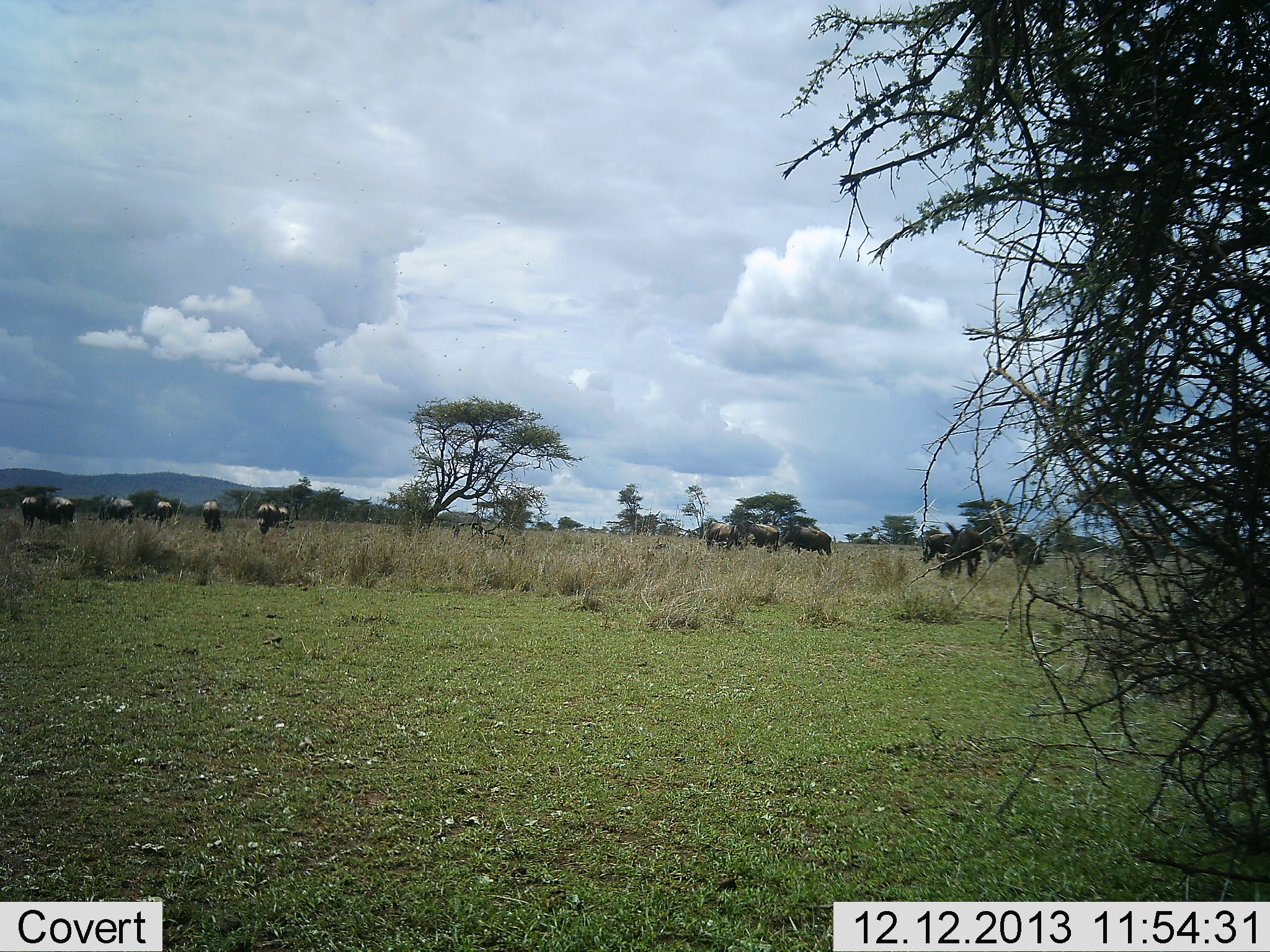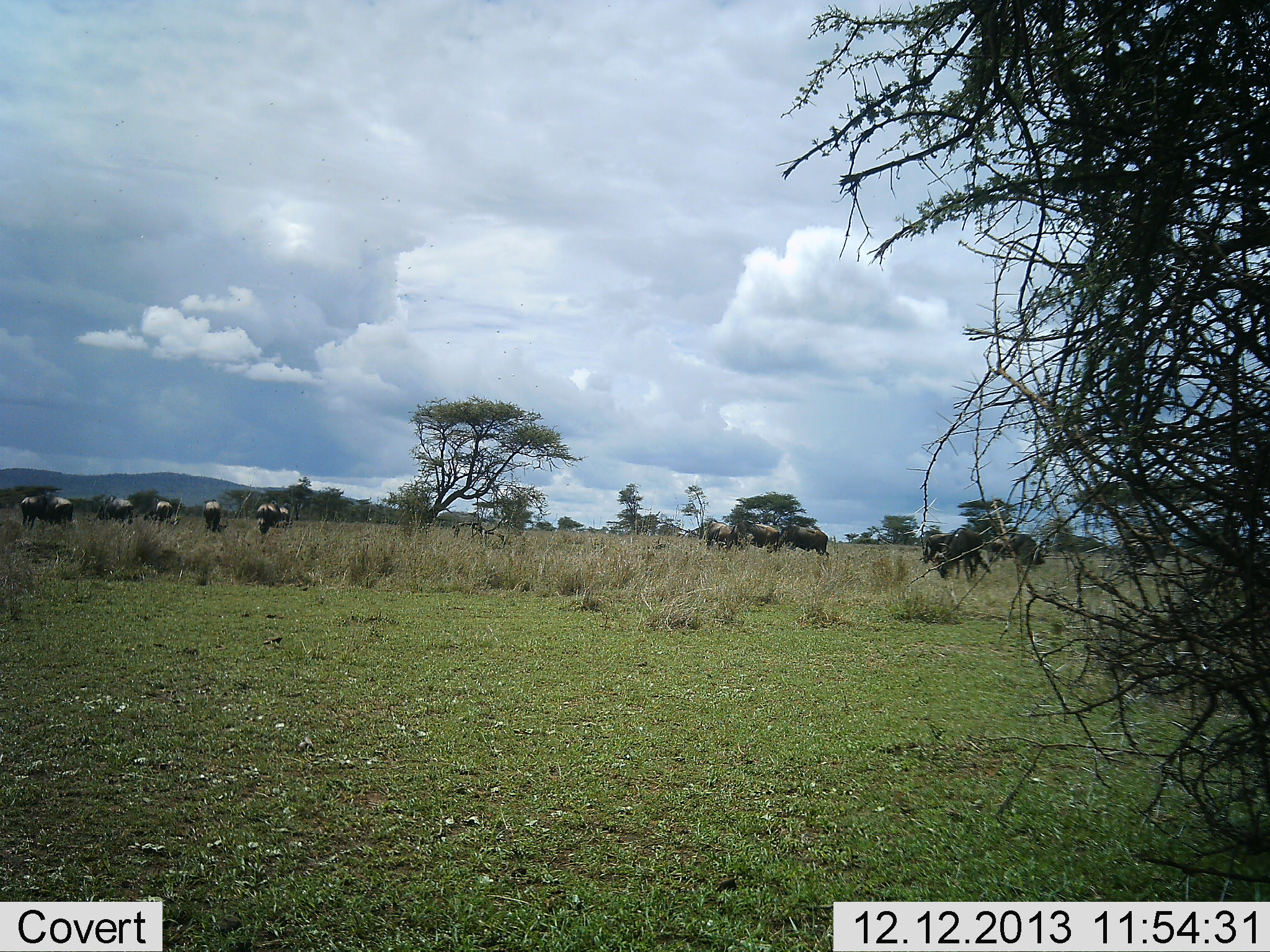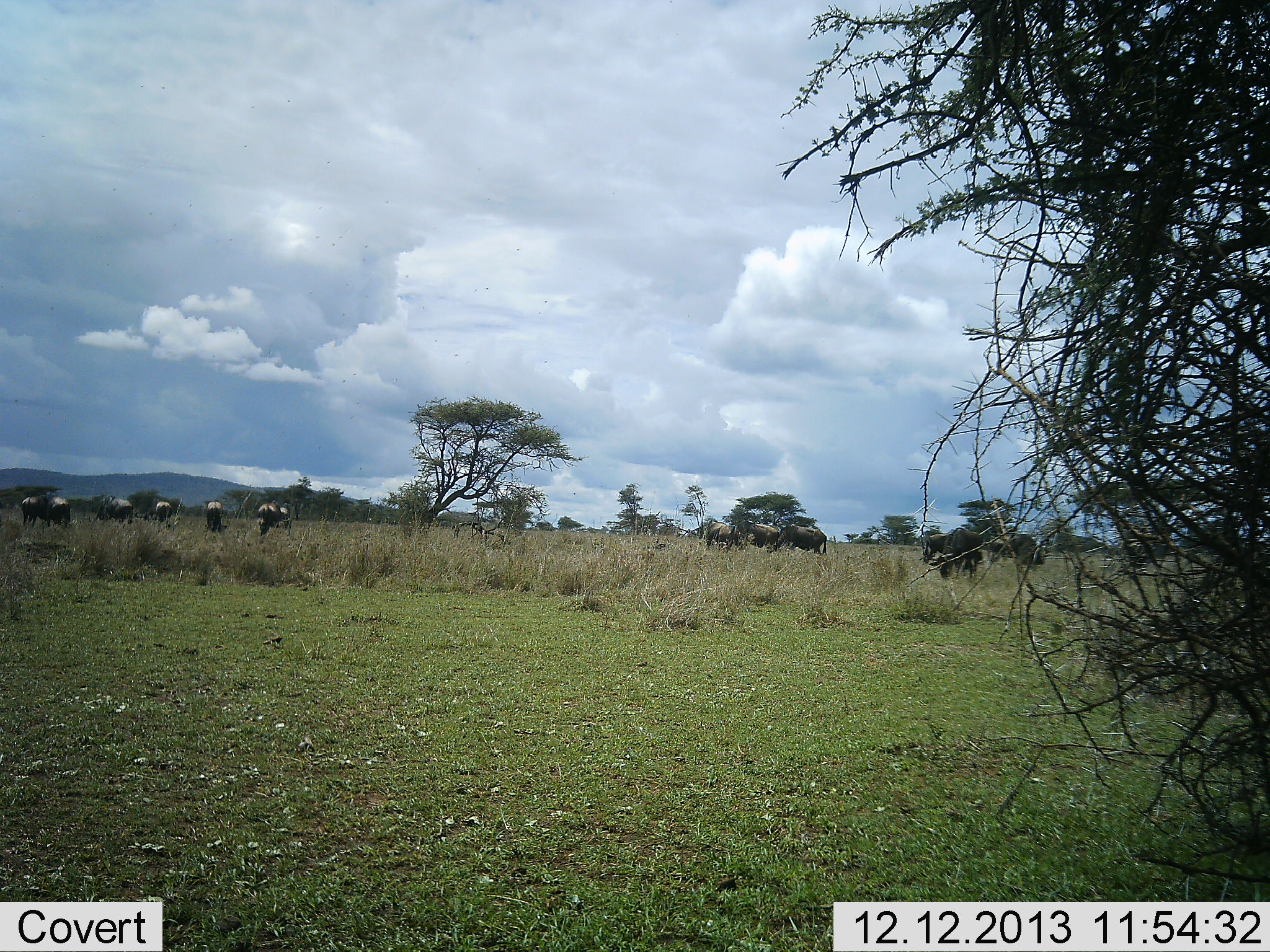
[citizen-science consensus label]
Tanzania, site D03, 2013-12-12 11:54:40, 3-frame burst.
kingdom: Animalia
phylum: Chordata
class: Mammalia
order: Artiodactyla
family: Bovidae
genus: Connochaetes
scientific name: Connochaetes taurinus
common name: blue wildebeest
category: wildebeest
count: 11-50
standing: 40%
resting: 0%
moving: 0%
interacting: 0%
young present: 0%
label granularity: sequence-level